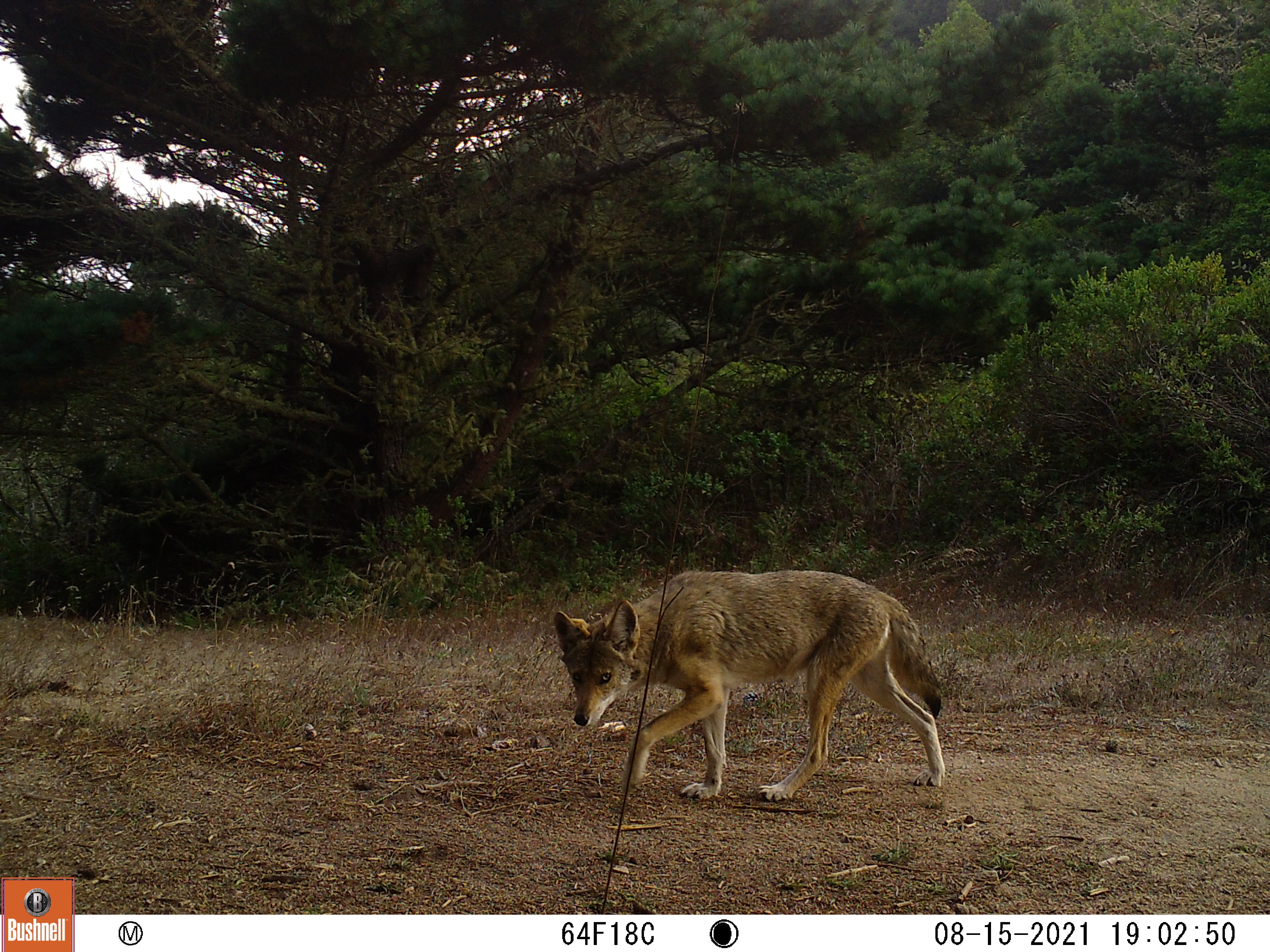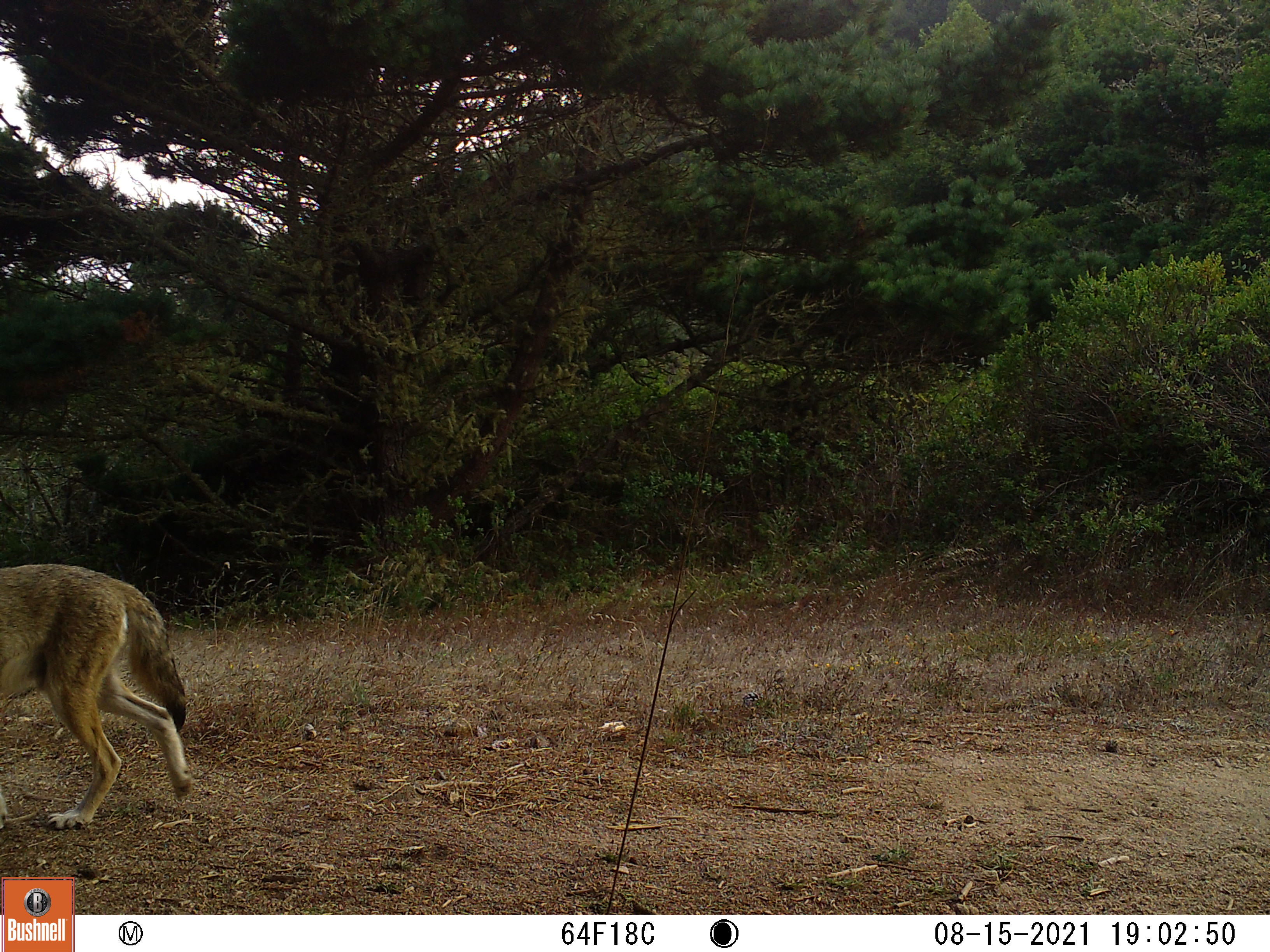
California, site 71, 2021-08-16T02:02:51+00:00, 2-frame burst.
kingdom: Animalia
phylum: Chordata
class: Mammalia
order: Carnivora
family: Canidae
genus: Canis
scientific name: Canis latrans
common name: coyote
Coyote (Canis latrans).